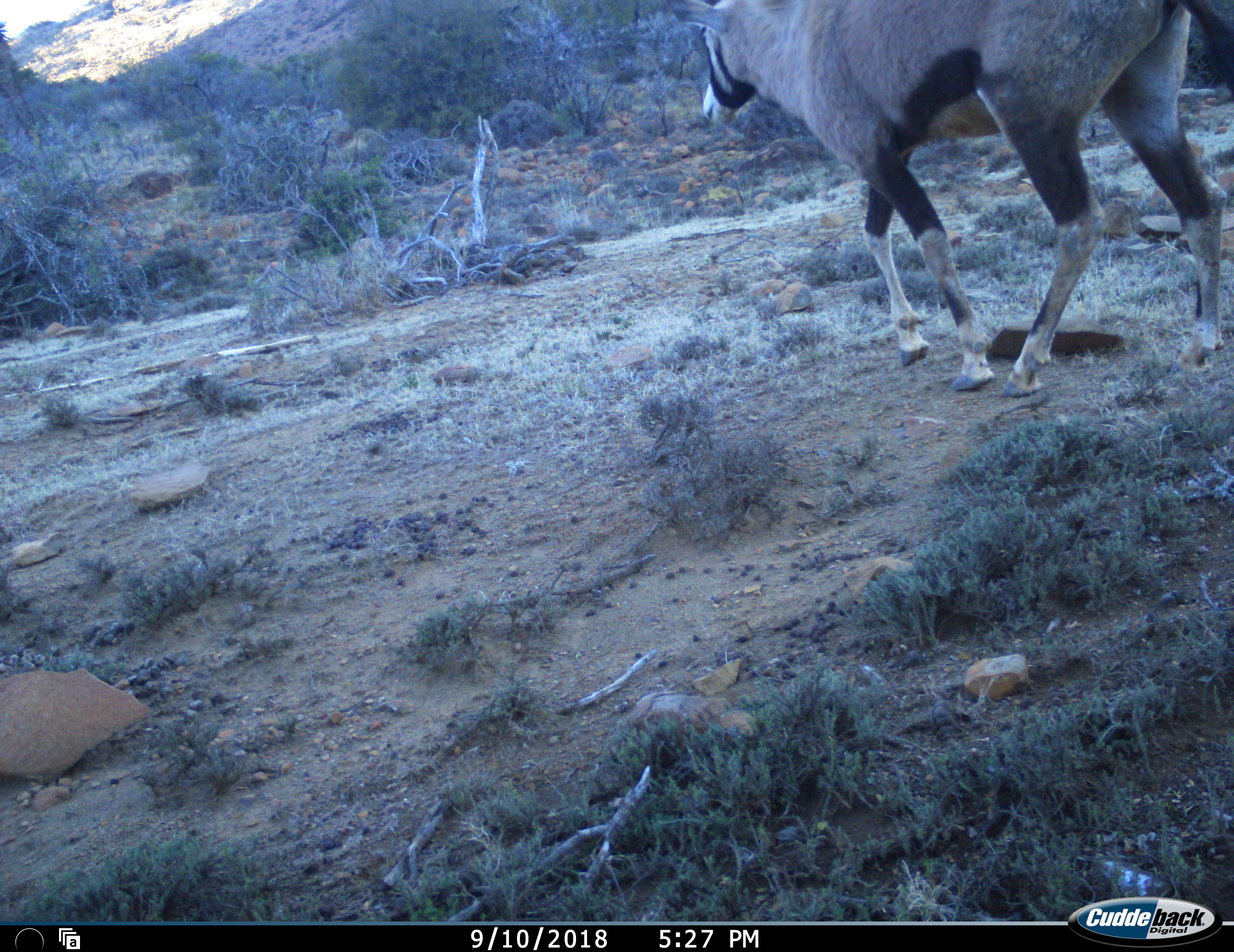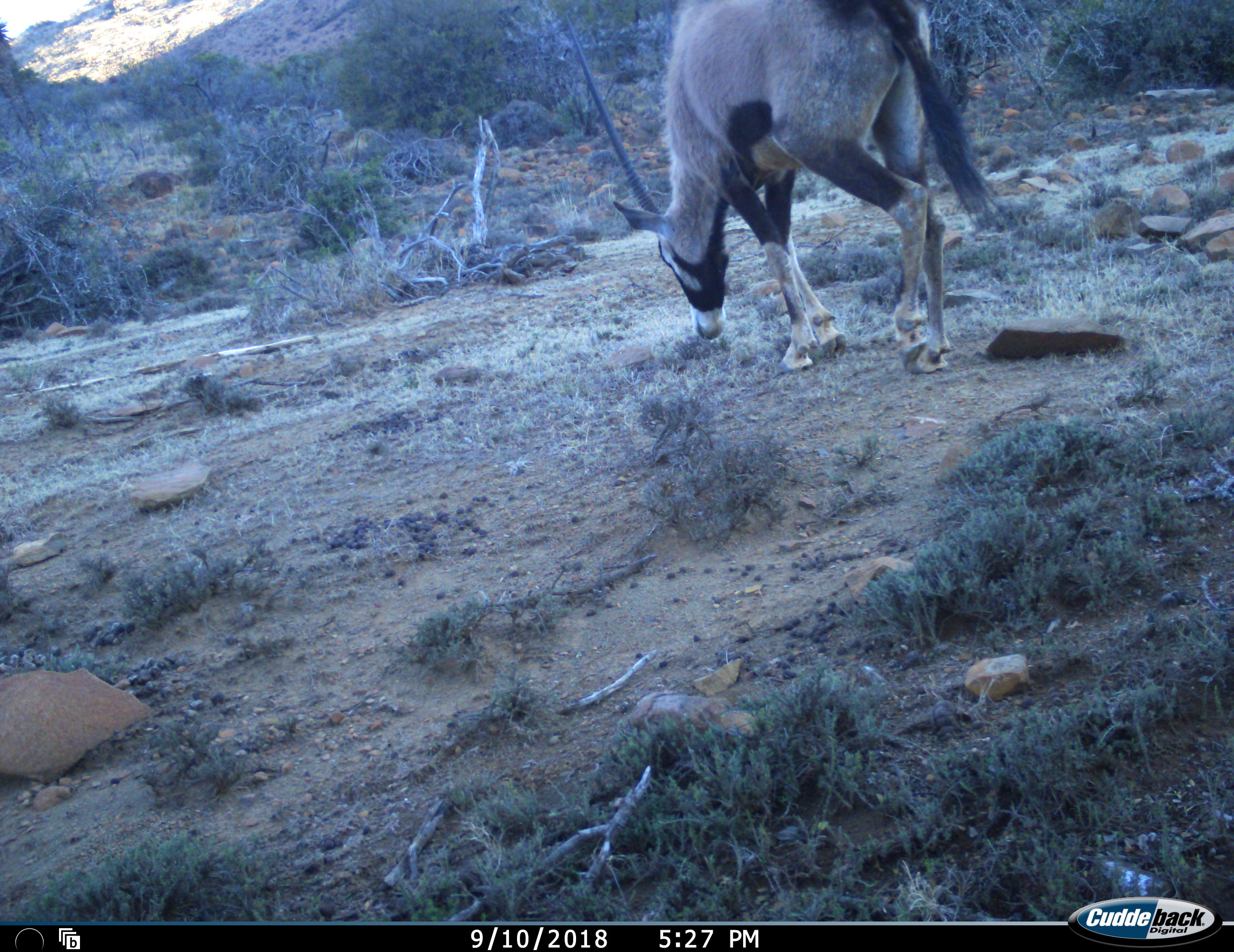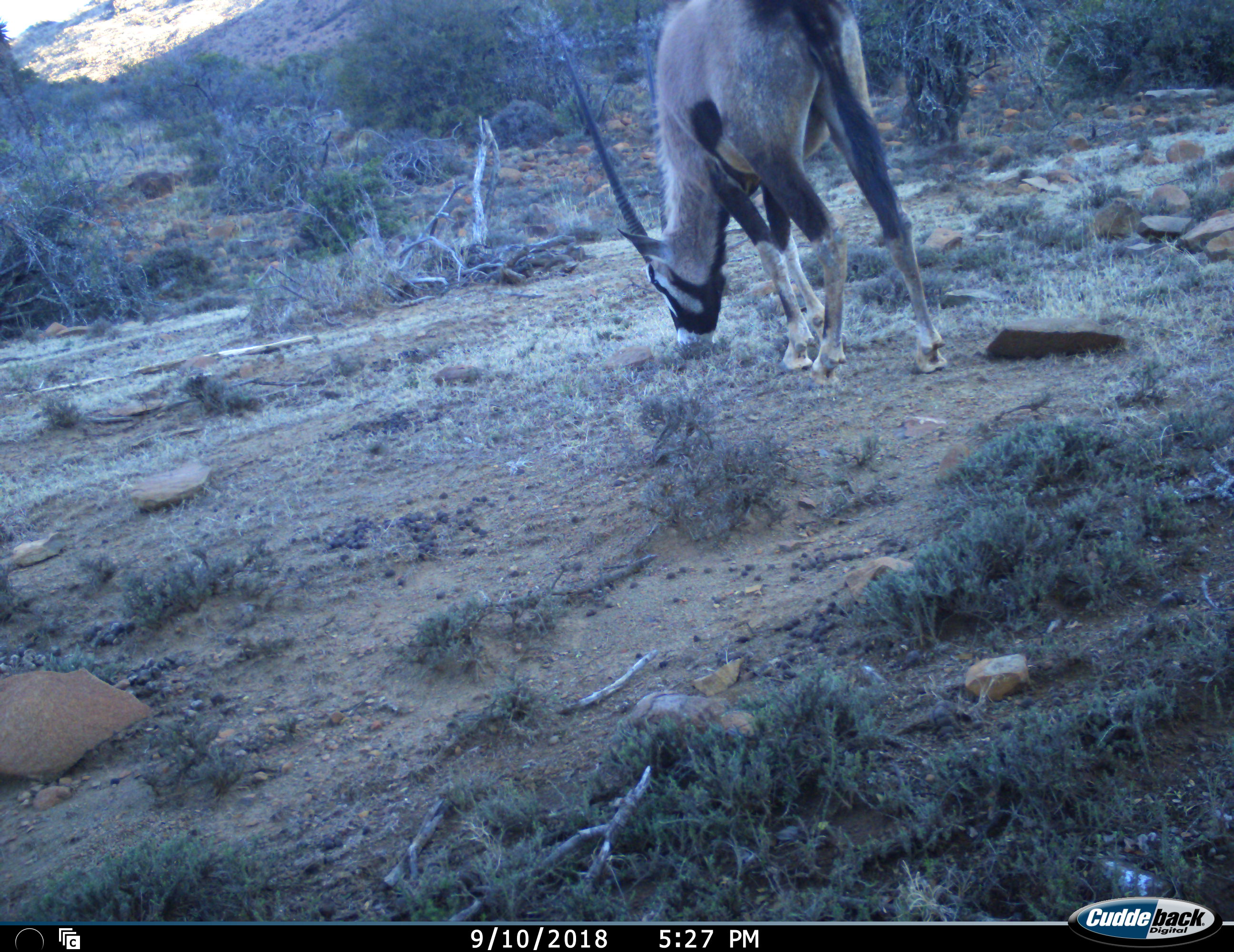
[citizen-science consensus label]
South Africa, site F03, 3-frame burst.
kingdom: Animalia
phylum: Chordata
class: Mammalia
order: Artiodactyla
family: Bovidae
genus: Oryx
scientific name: Oryx gazella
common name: gemsbok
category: gemsbokoryx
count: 1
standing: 0%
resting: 0%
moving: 50%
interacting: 0%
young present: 0%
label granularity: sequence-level